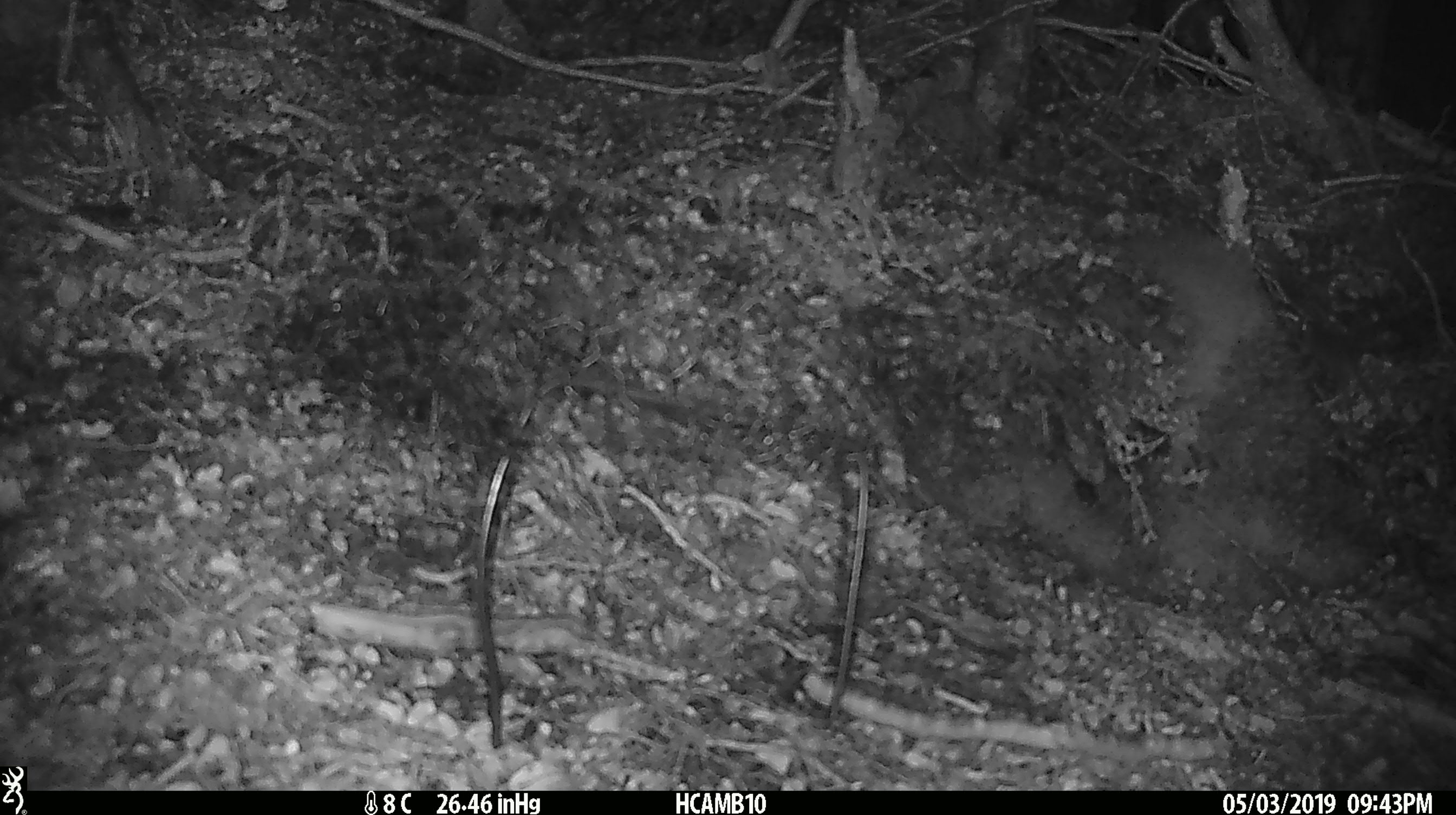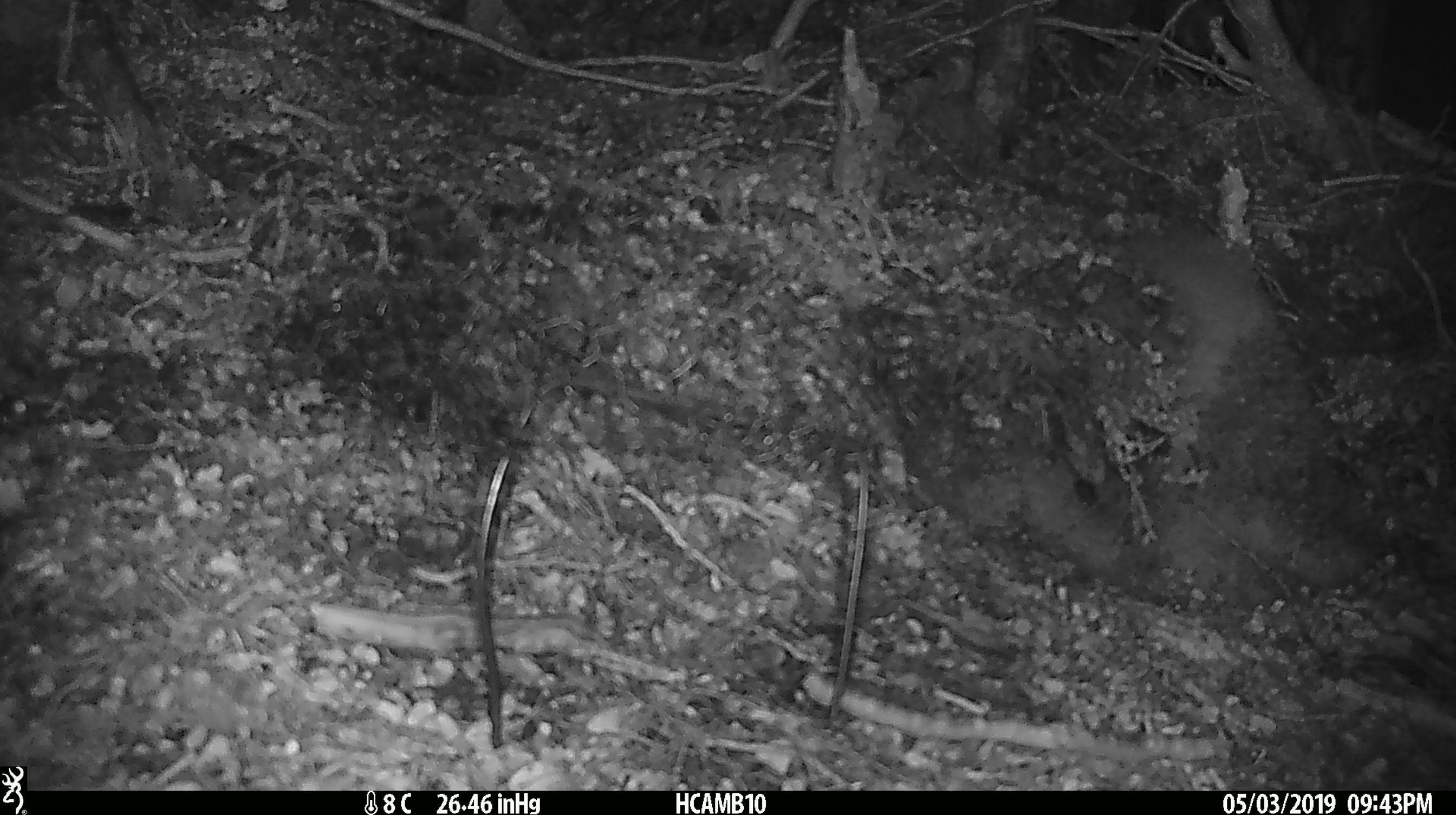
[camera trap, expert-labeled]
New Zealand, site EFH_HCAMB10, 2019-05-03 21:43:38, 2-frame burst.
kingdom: Animalia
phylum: Chordata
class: Mammalia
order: Rodentia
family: Muridae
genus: Mus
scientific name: Mus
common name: mouse